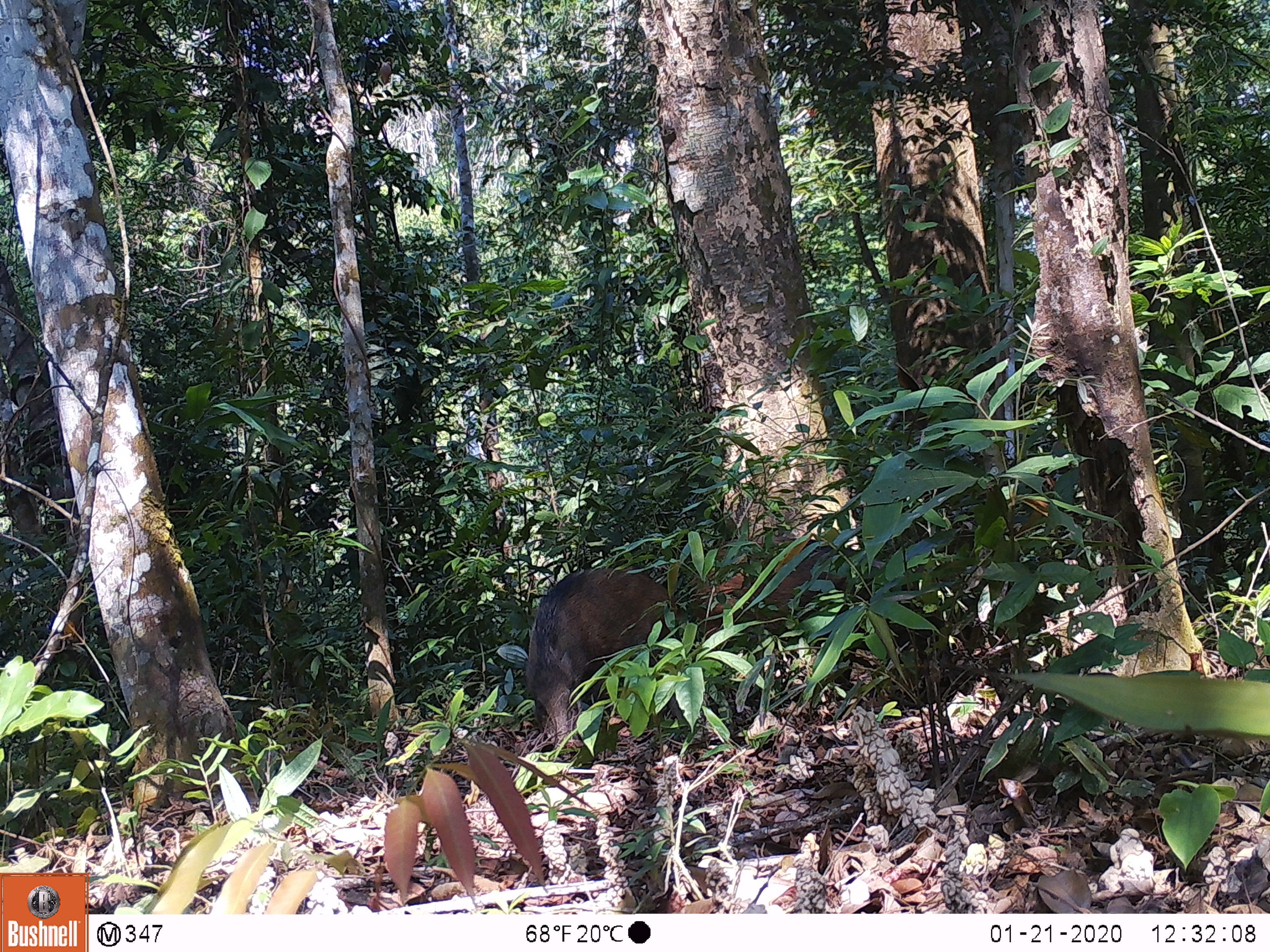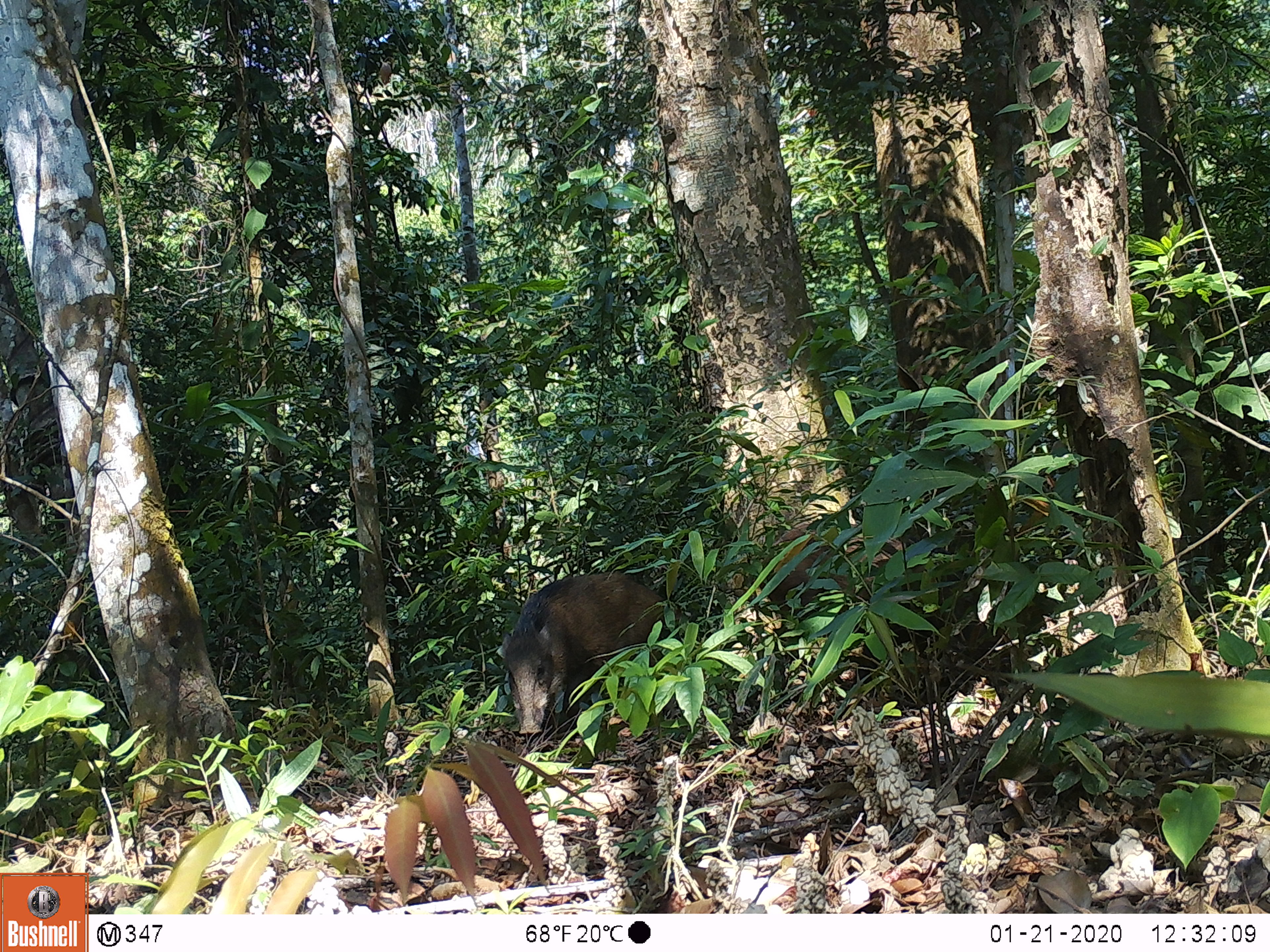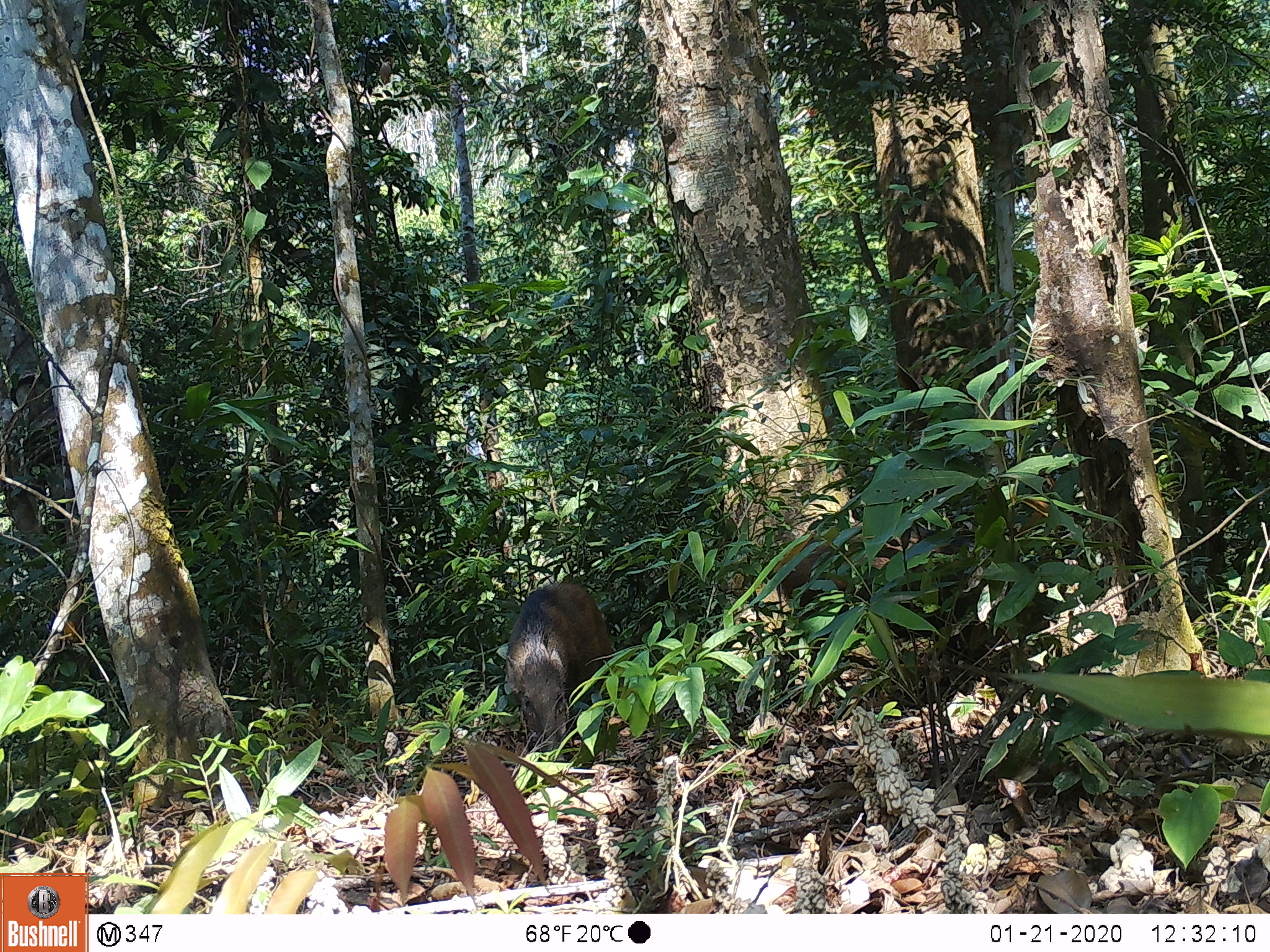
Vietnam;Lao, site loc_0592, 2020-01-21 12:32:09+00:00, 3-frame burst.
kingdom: Animalia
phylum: Chordata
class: Mammalia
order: Artiodactyla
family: Suidae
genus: Sus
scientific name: Sus scrofa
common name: eurasian wild pig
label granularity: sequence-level